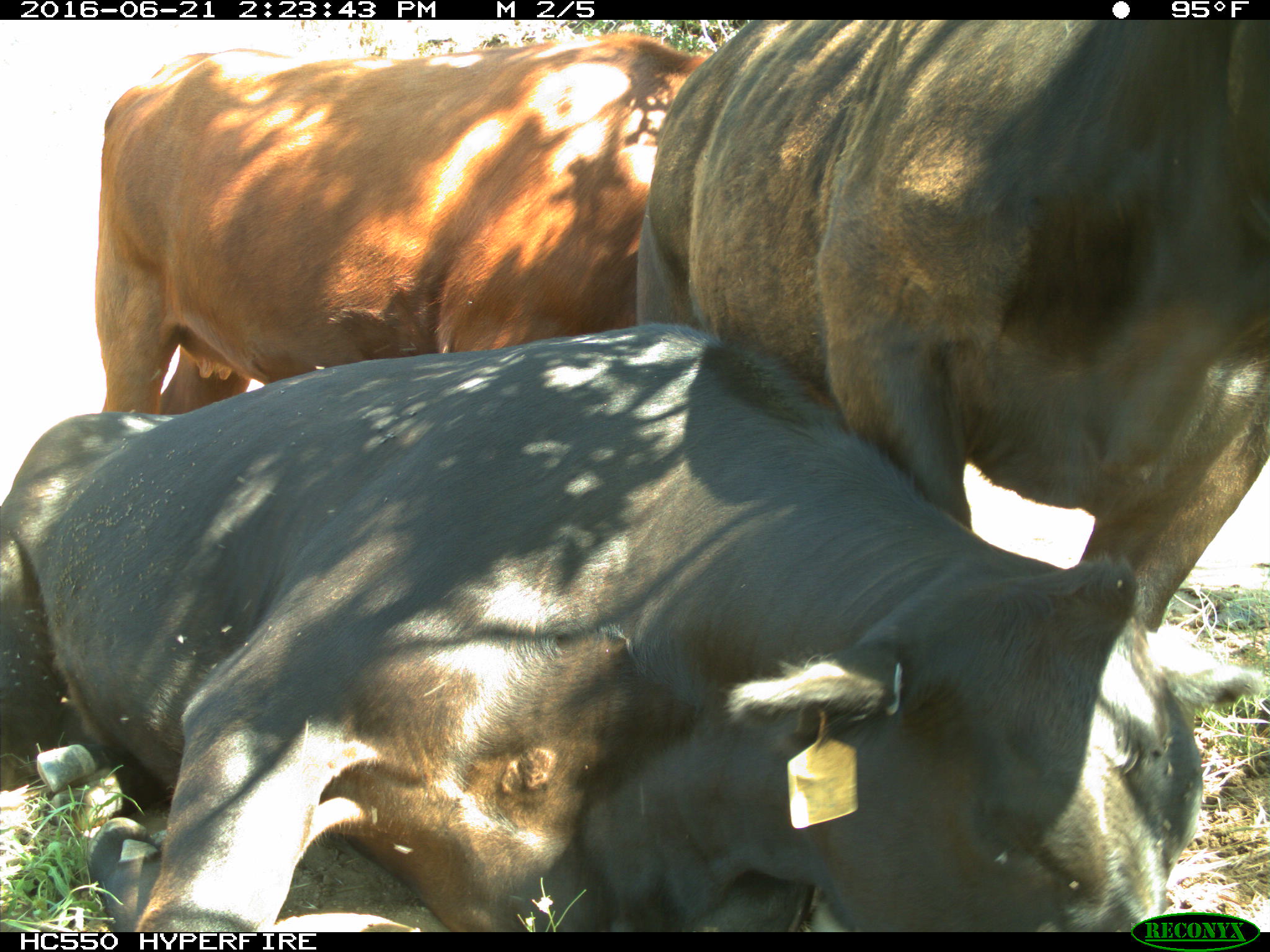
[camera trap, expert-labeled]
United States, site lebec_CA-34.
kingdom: Animalia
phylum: Chordata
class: Mammalia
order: Artiodactyla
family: Bovidae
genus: Bos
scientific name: Bos taurus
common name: domestic cow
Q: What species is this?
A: Bos taurus (domestic cow).